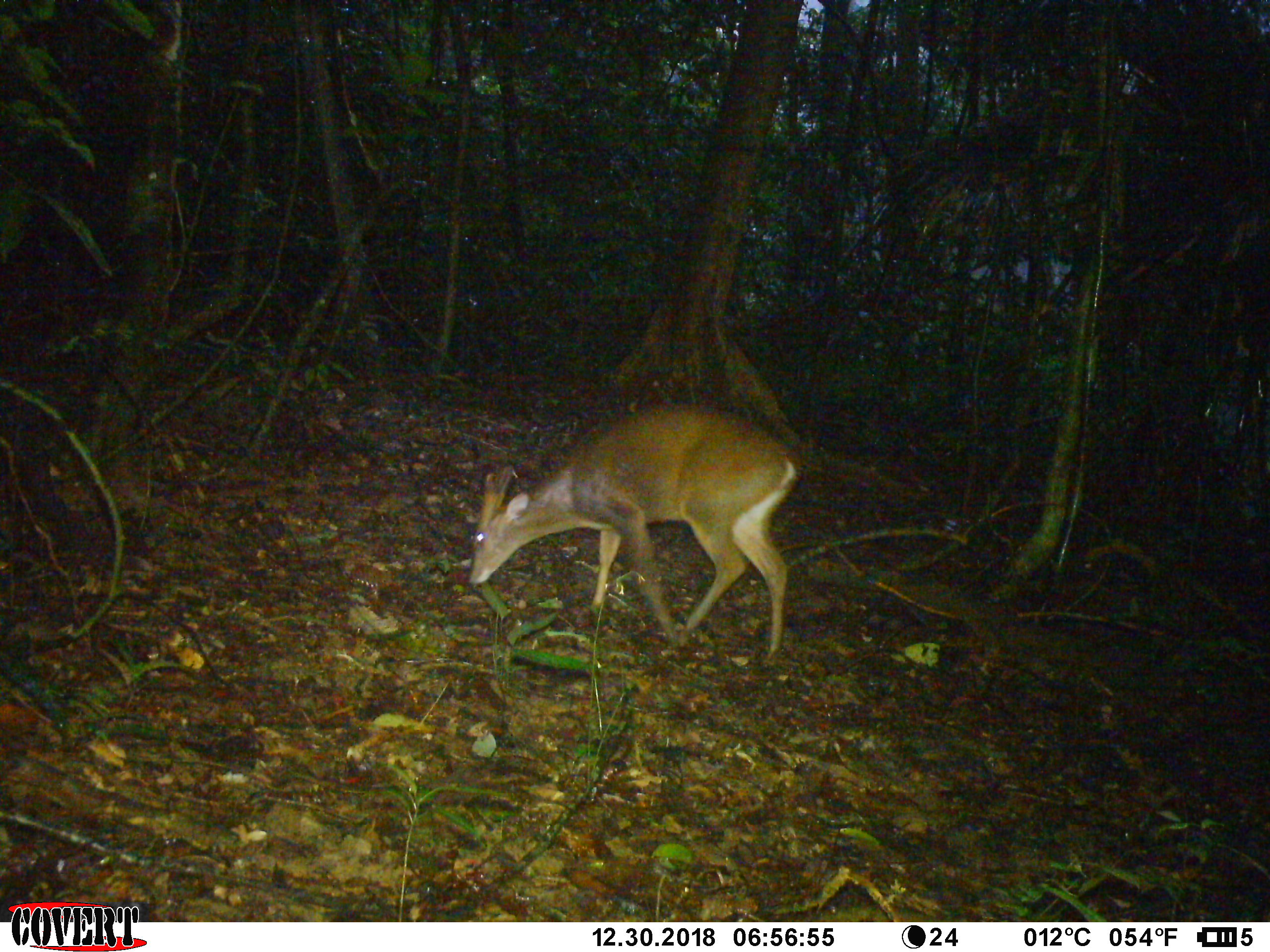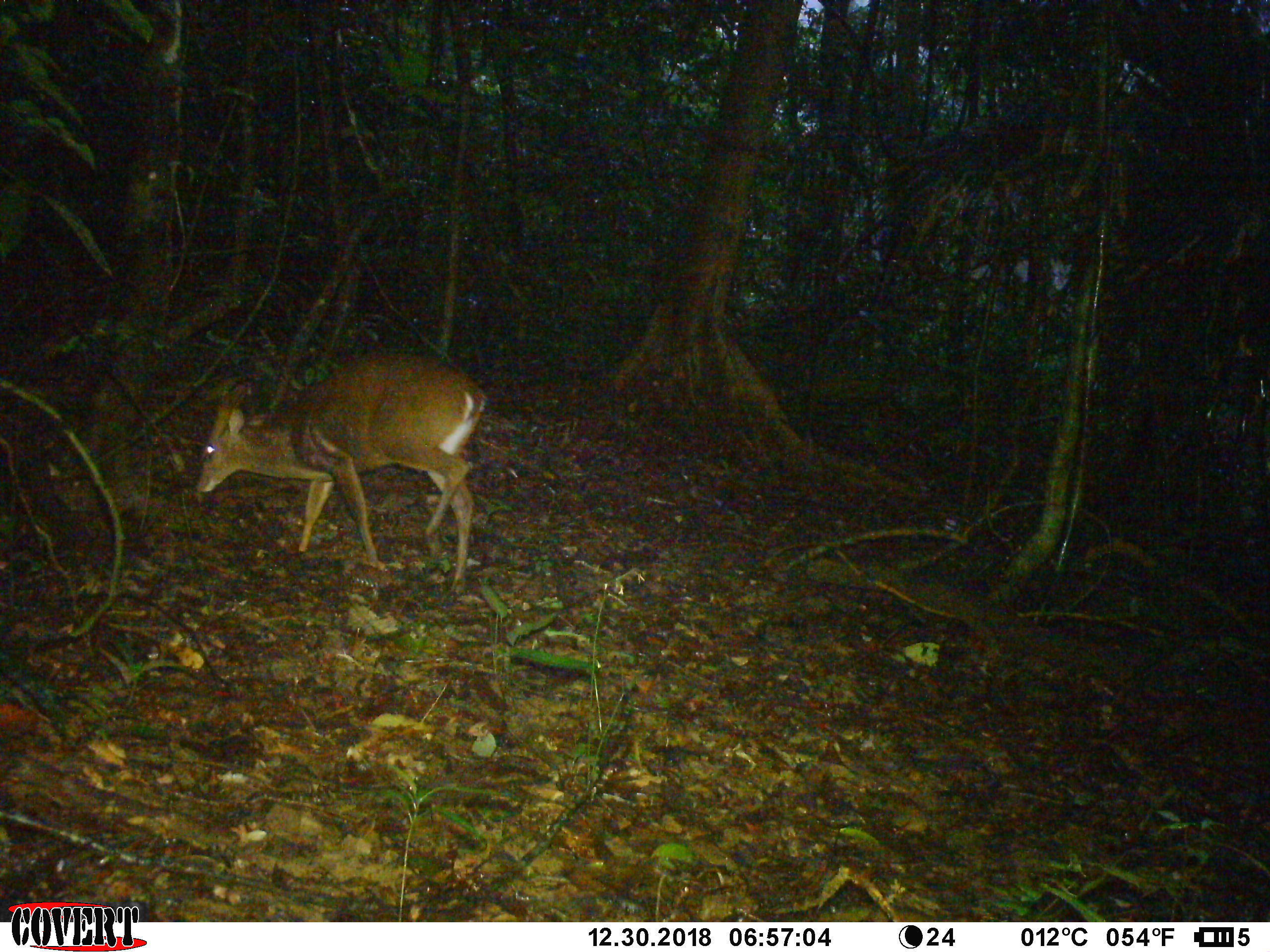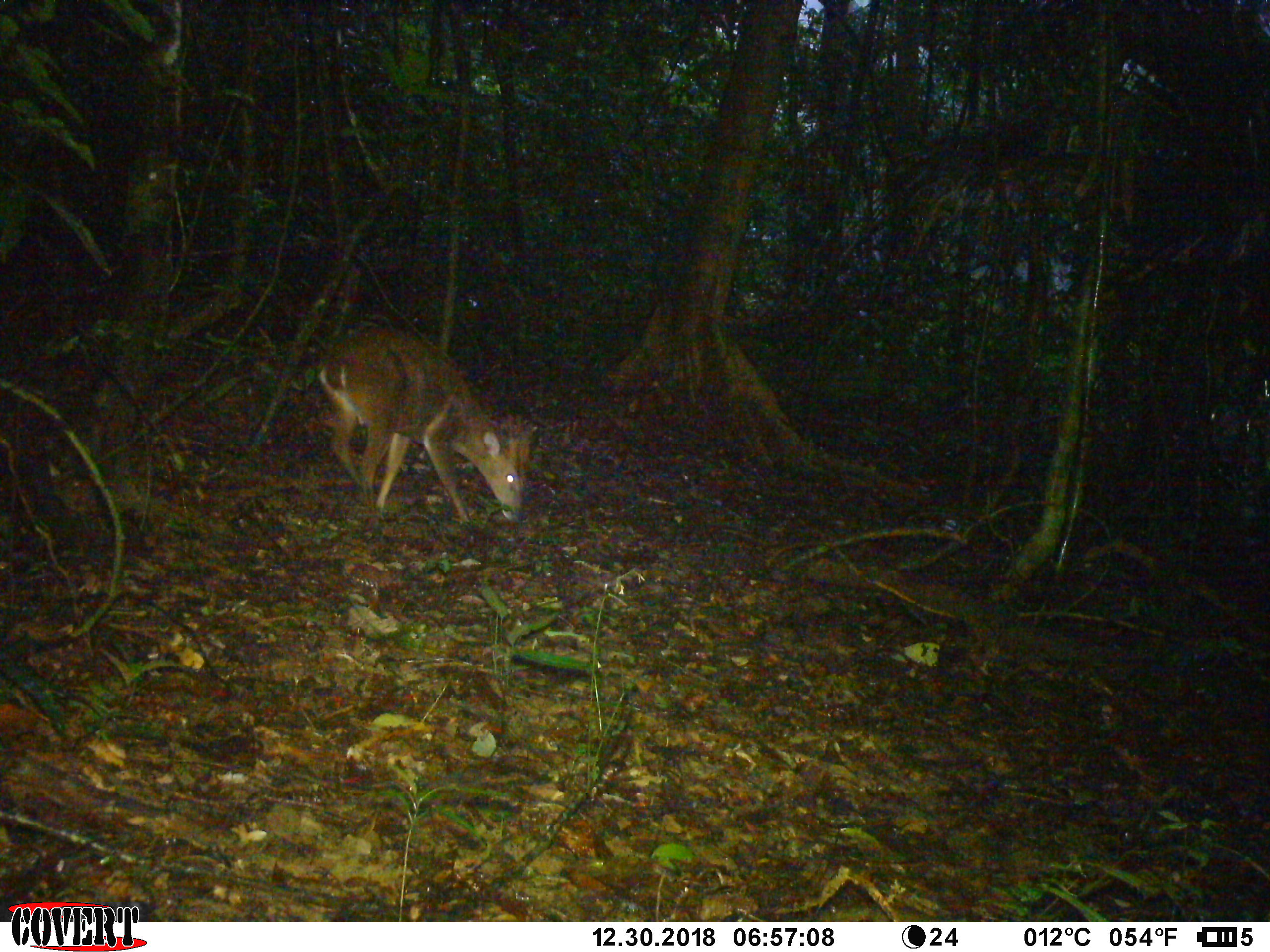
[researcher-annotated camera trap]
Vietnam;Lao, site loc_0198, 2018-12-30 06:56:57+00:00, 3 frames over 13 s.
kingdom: Animalia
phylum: Chordata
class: Mammalia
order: Artiodactyla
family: Cervidae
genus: Muntiacus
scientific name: Muntiacus vuquangensis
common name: large-antlered muntjac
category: large antlered muntjac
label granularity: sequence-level